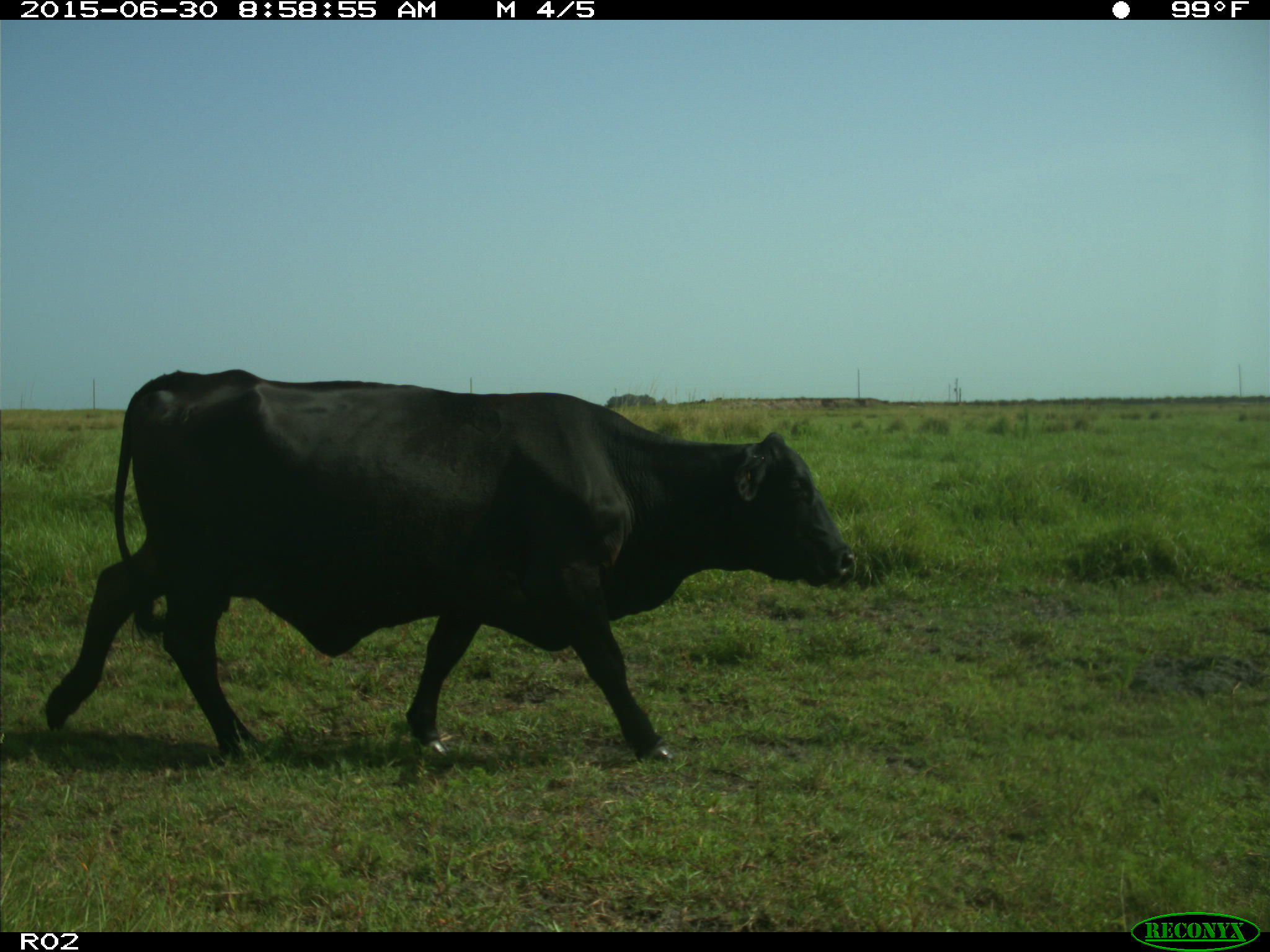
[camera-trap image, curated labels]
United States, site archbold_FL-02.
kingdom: Animalia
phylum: Chordata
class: Mammalia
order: Artiodactyla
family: Bovidae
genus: Bos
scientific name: Bos taurus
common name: domestic cow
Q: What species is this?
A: Bos taurus (domestic cow).